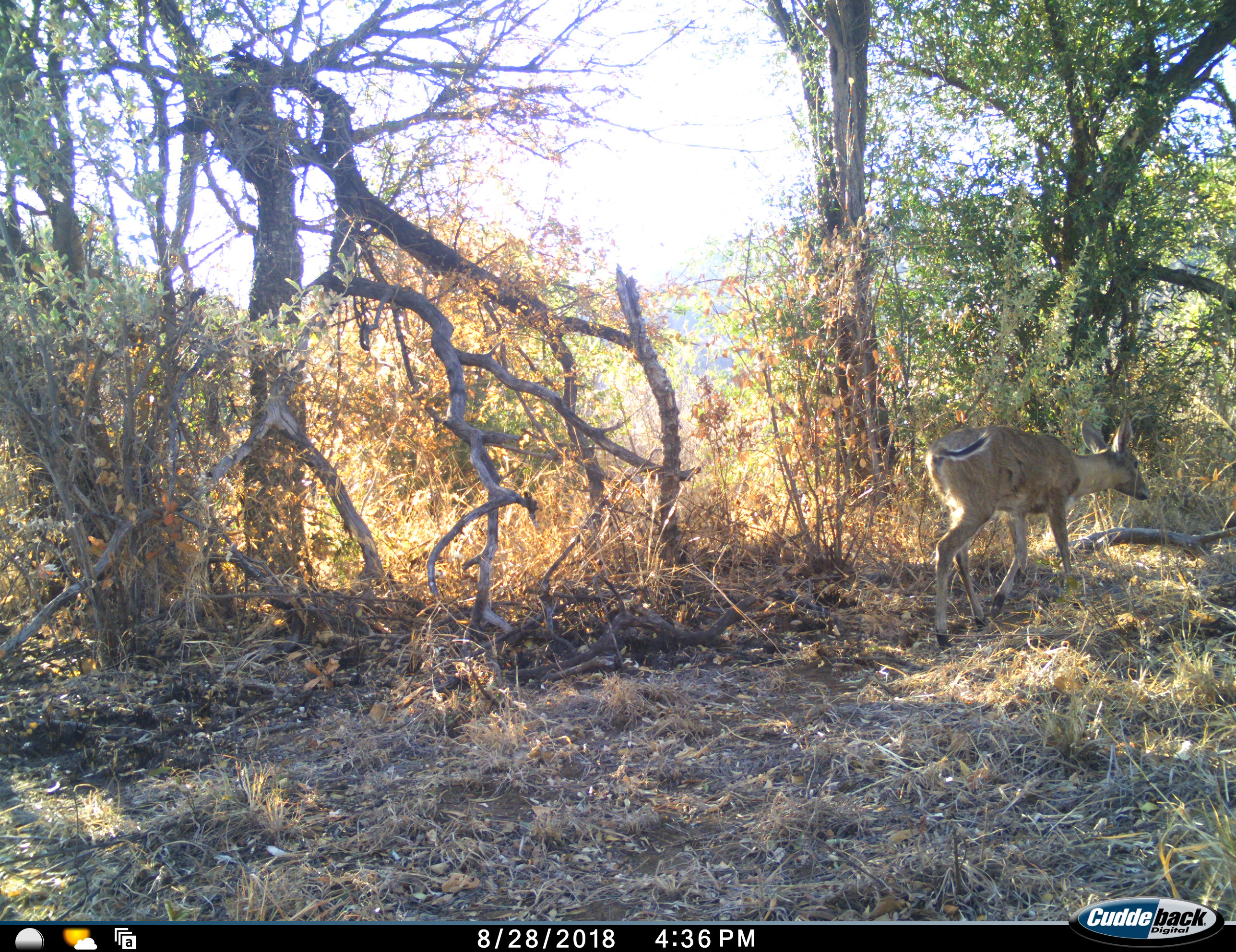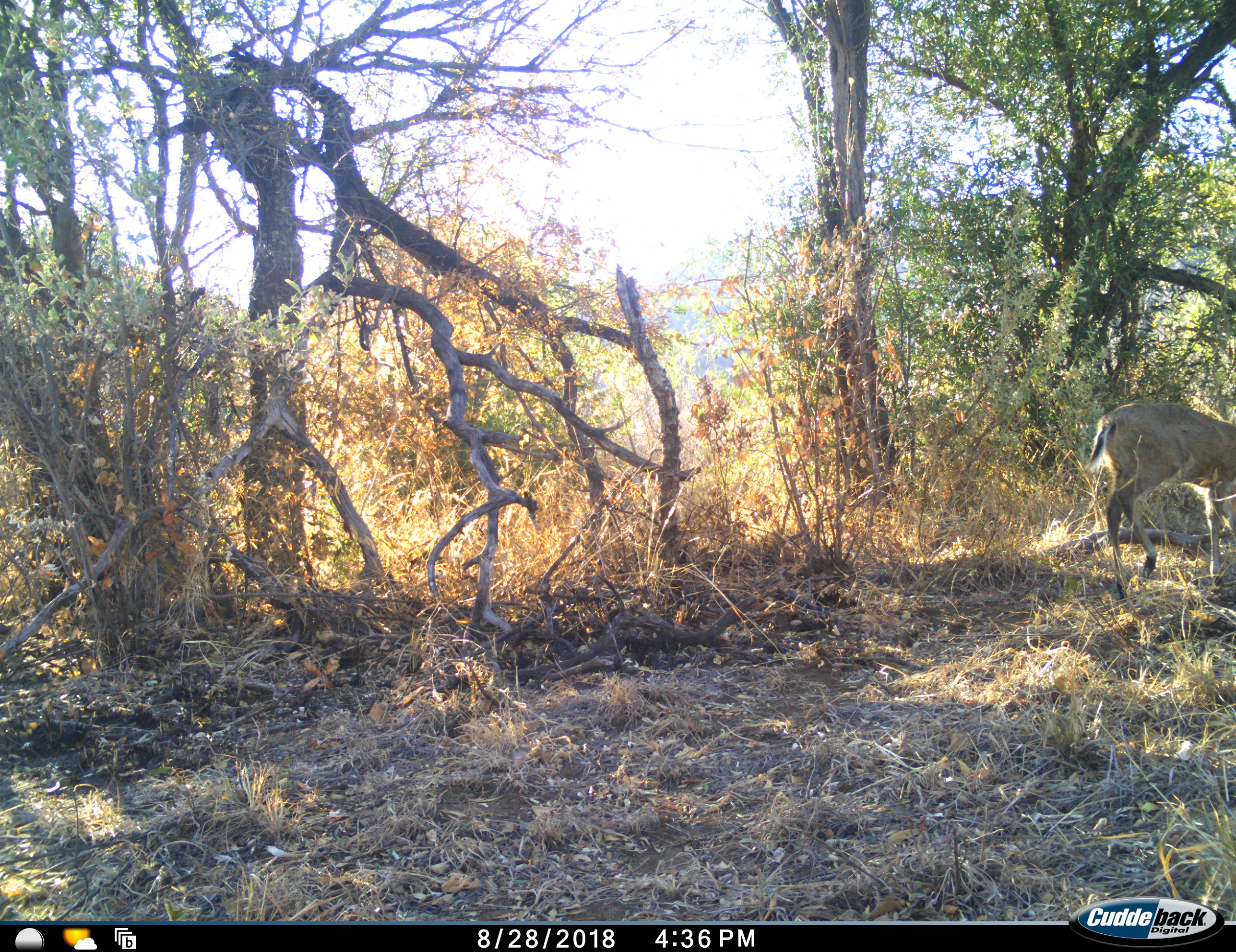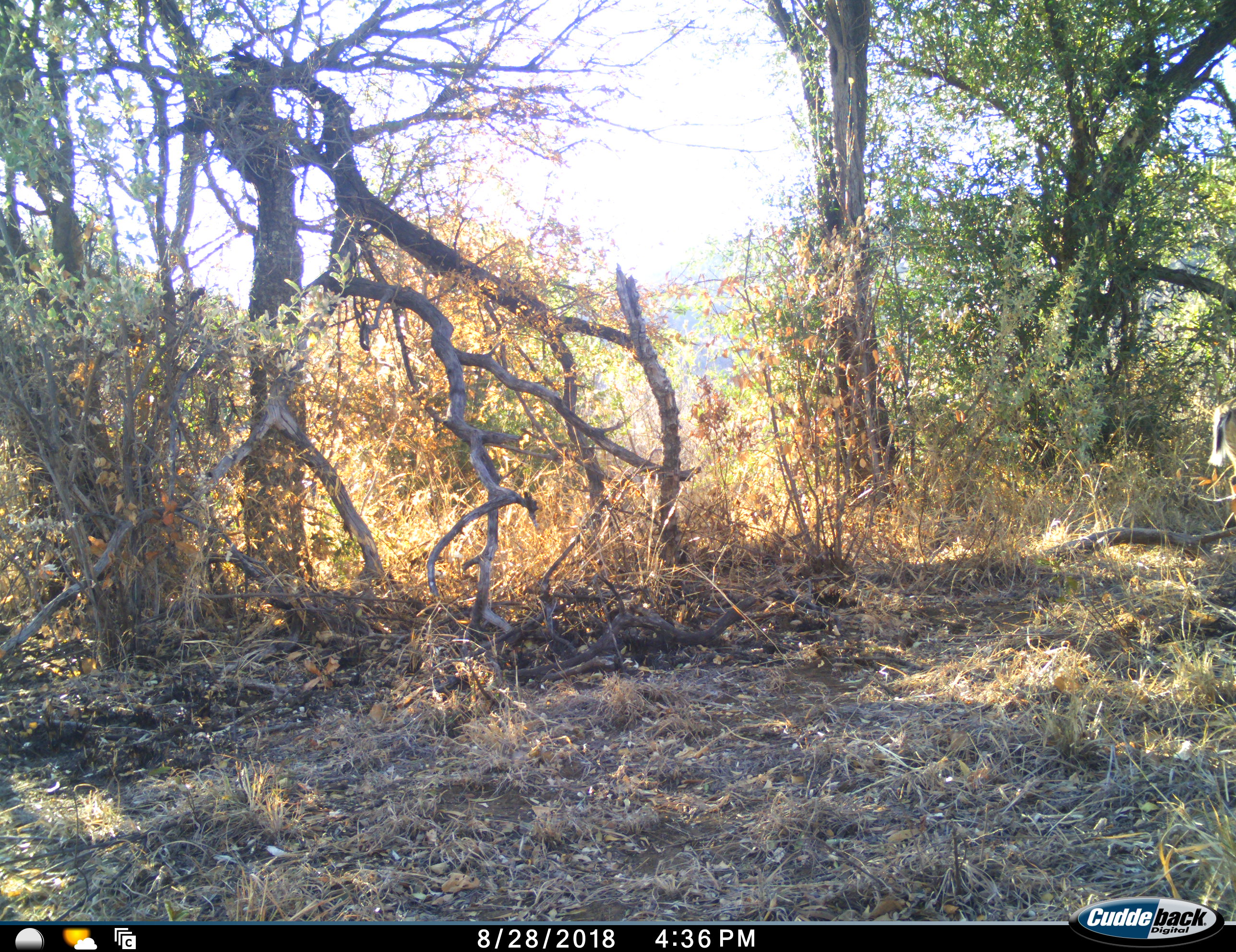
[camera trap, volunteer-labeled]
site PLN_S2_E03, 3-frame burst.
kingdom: Animalia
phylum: Chordata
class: Mammalia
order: Artiodactyla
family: Bovidae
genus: Sylvicapra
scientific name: Sylvicapra grimmia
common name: common duiker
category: duikercommongrey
Duikercommongrey (common duiker) (Sylvicapra grimmia), count 1. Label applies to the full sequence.